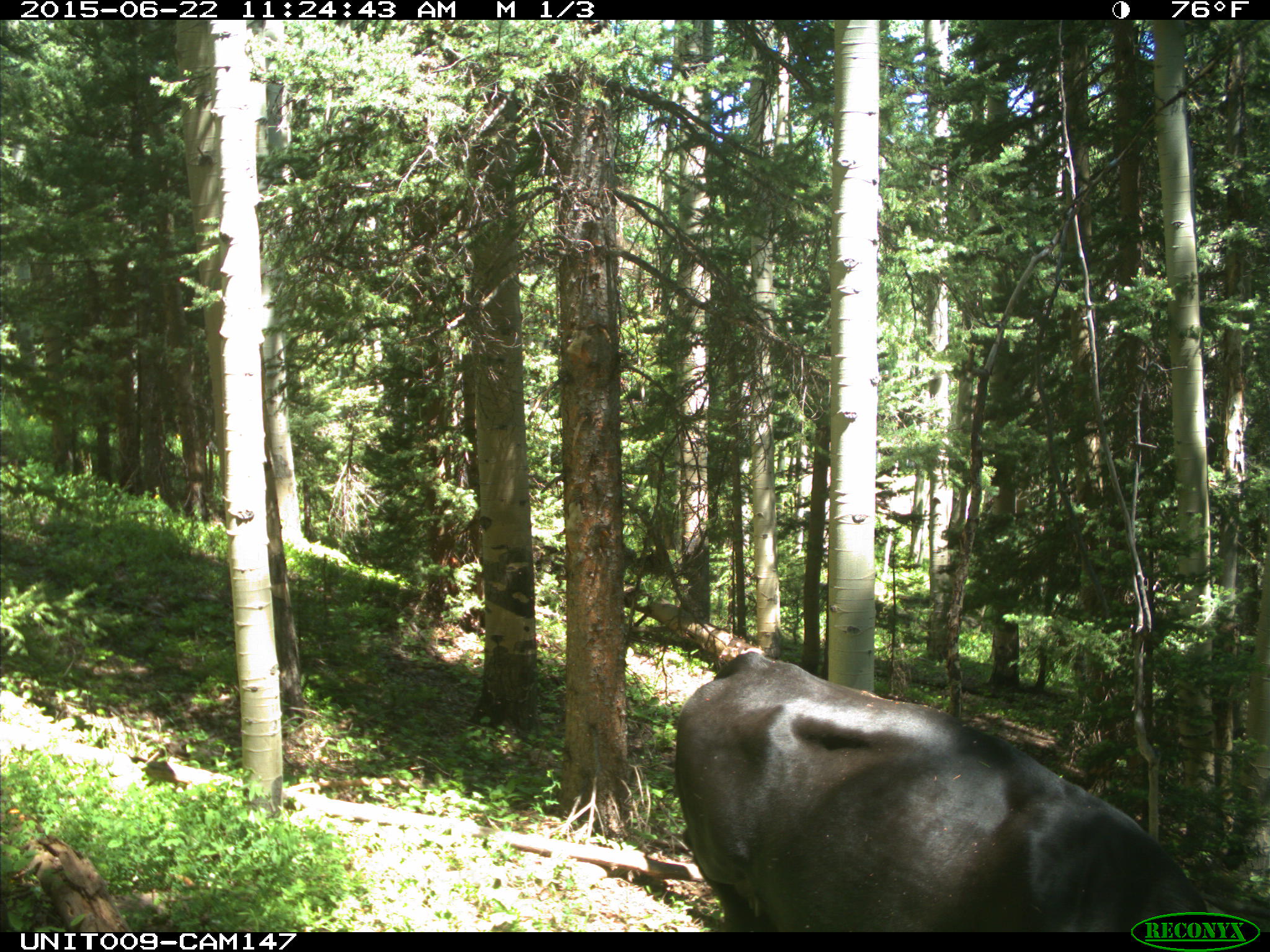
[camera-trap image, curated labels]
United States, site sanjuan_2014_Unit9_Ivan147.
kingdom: Animalia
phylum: Chordata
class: Mammalia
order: Artiodactyla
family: Bovidae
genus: Bos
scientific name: Bos taurus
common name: domestic cow